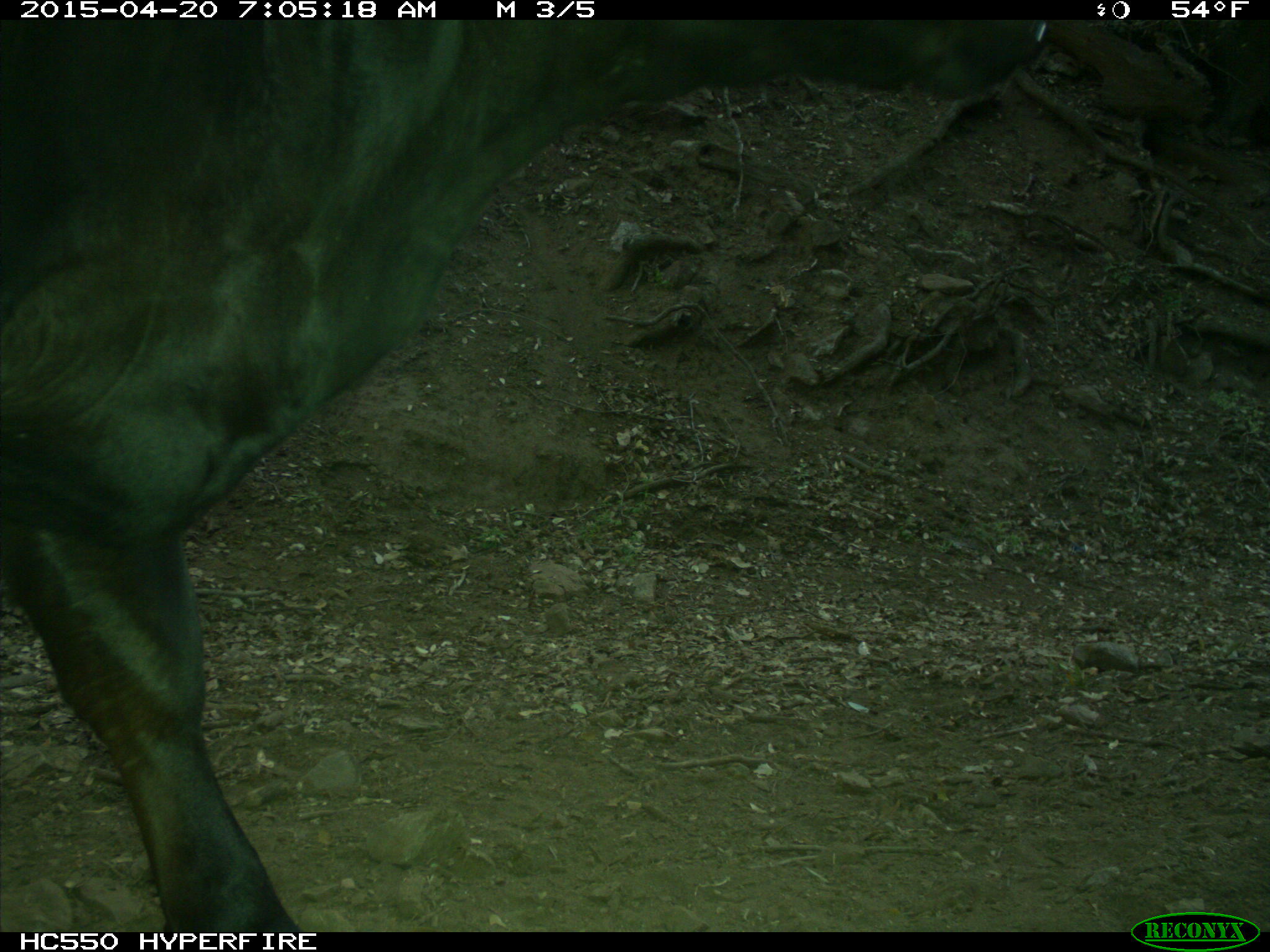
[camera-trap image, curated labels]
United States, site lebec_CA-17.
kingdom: Animalia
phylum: Chordata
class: Mammalia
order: Artiodactyla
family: Bovidae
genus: Bos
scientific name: Bos taurus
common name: domestic cow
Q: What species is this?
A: Bos taurus (domestic cow).